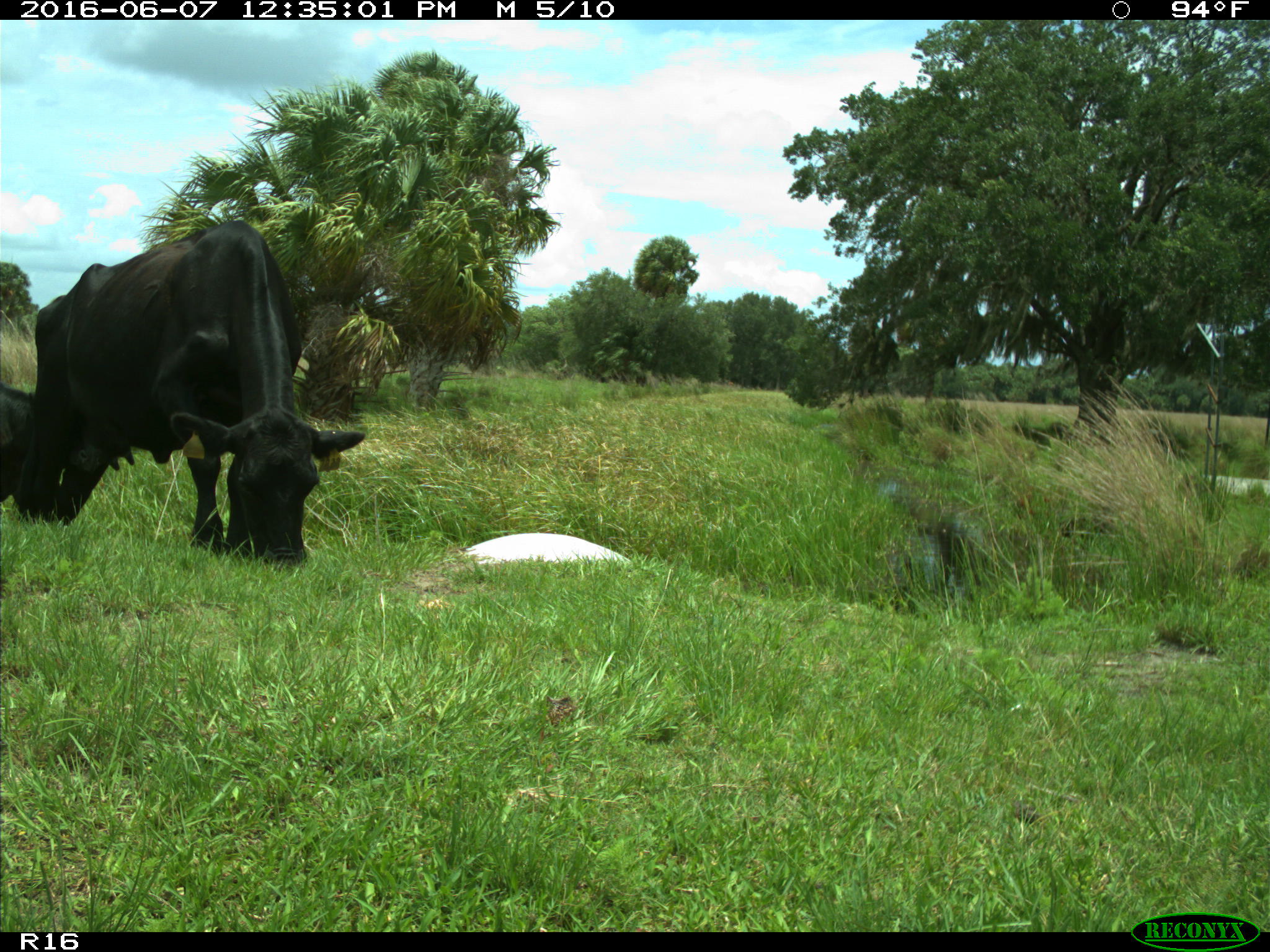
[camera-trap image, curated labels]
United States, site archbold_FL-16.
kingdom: Animalia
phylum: Chordata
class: Mammalia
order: Artiodactyla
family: Bovidae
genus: Bos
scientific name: Bos taurus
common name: domestic cow